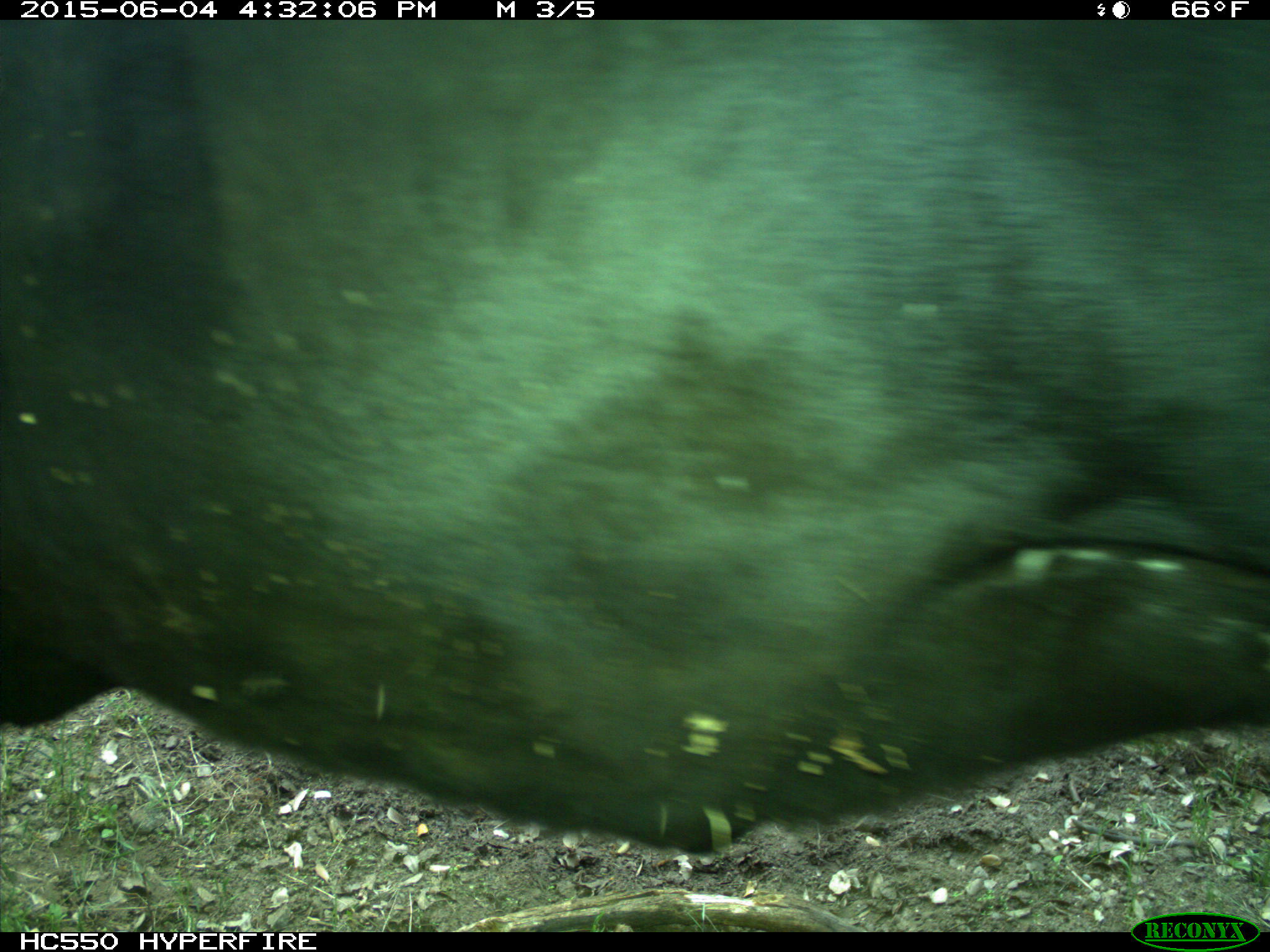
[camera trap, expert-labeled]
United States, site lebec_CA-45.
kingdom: Animalia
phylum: Chordata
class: Mammalia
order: Artiodactyla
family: Bovidae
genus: Bos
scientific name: Bos taurus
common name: domestic cow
Bos taurus (domestic cow).